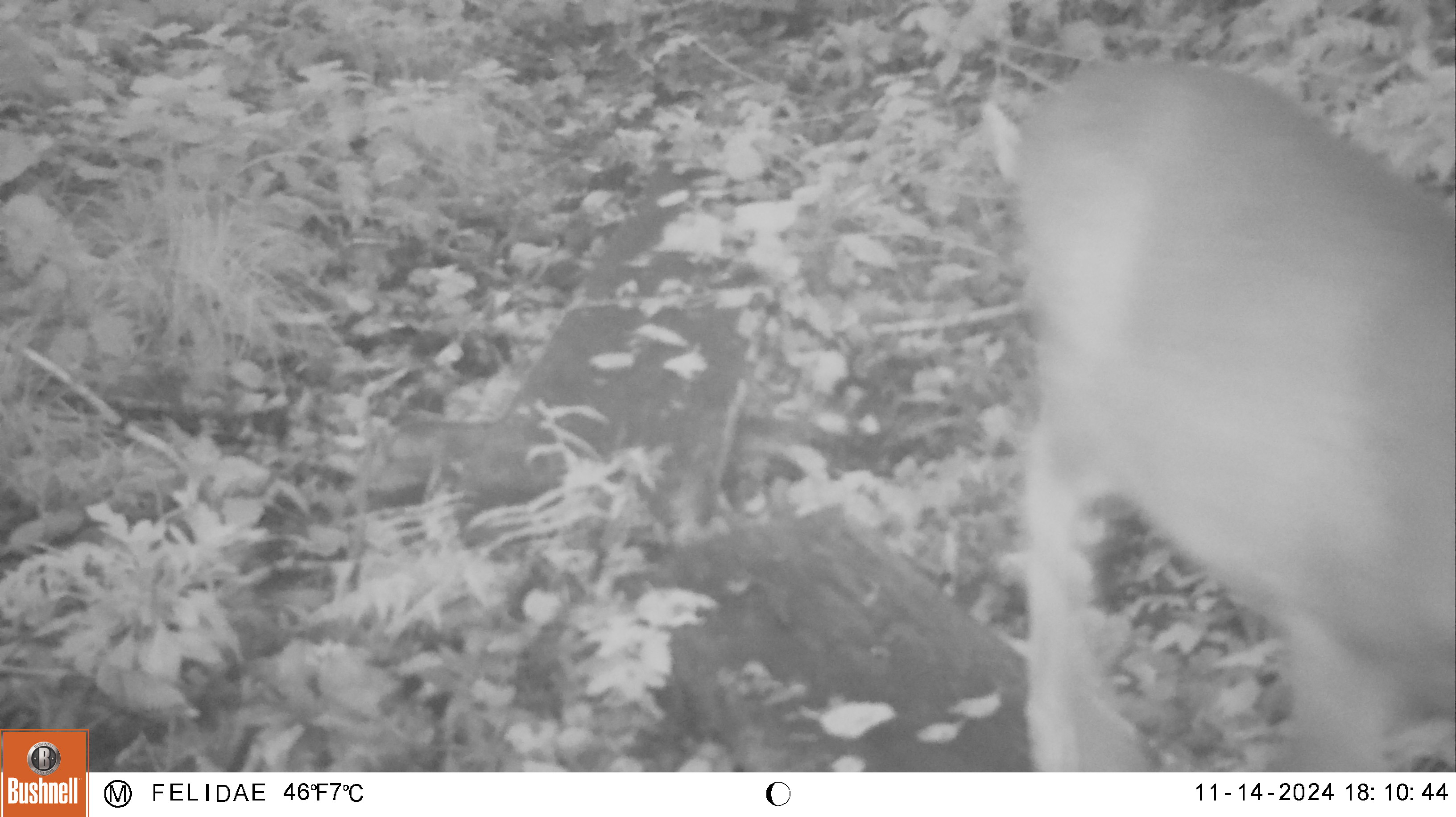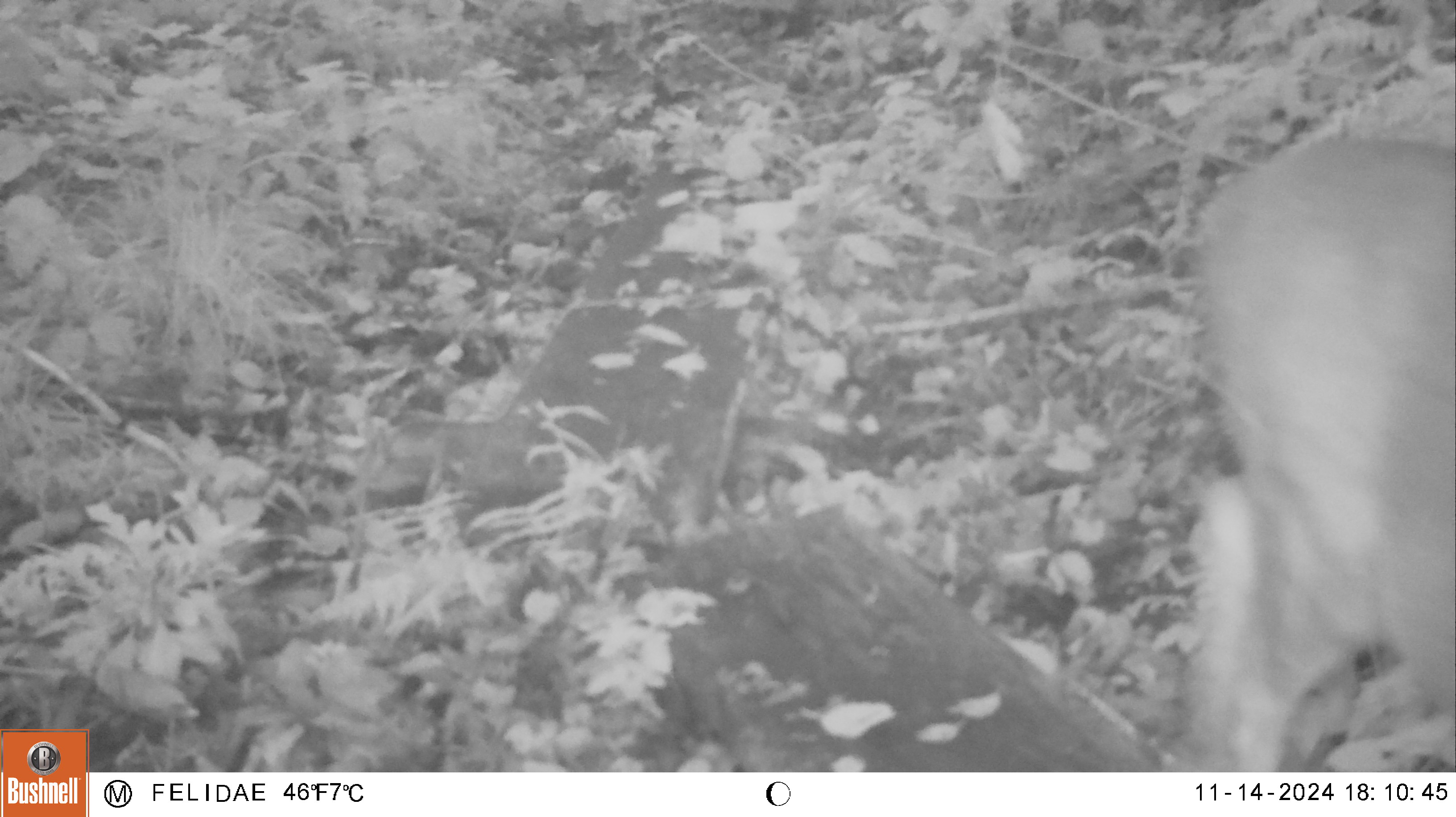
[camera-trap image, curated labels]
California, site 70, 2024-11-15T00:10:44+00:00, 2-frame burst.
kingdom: Animalia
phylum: Chordata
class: Mammalia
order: Artiodactyla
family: Cervidae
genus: Odocoileus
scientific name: Odocoileus hemionus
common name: mule deer